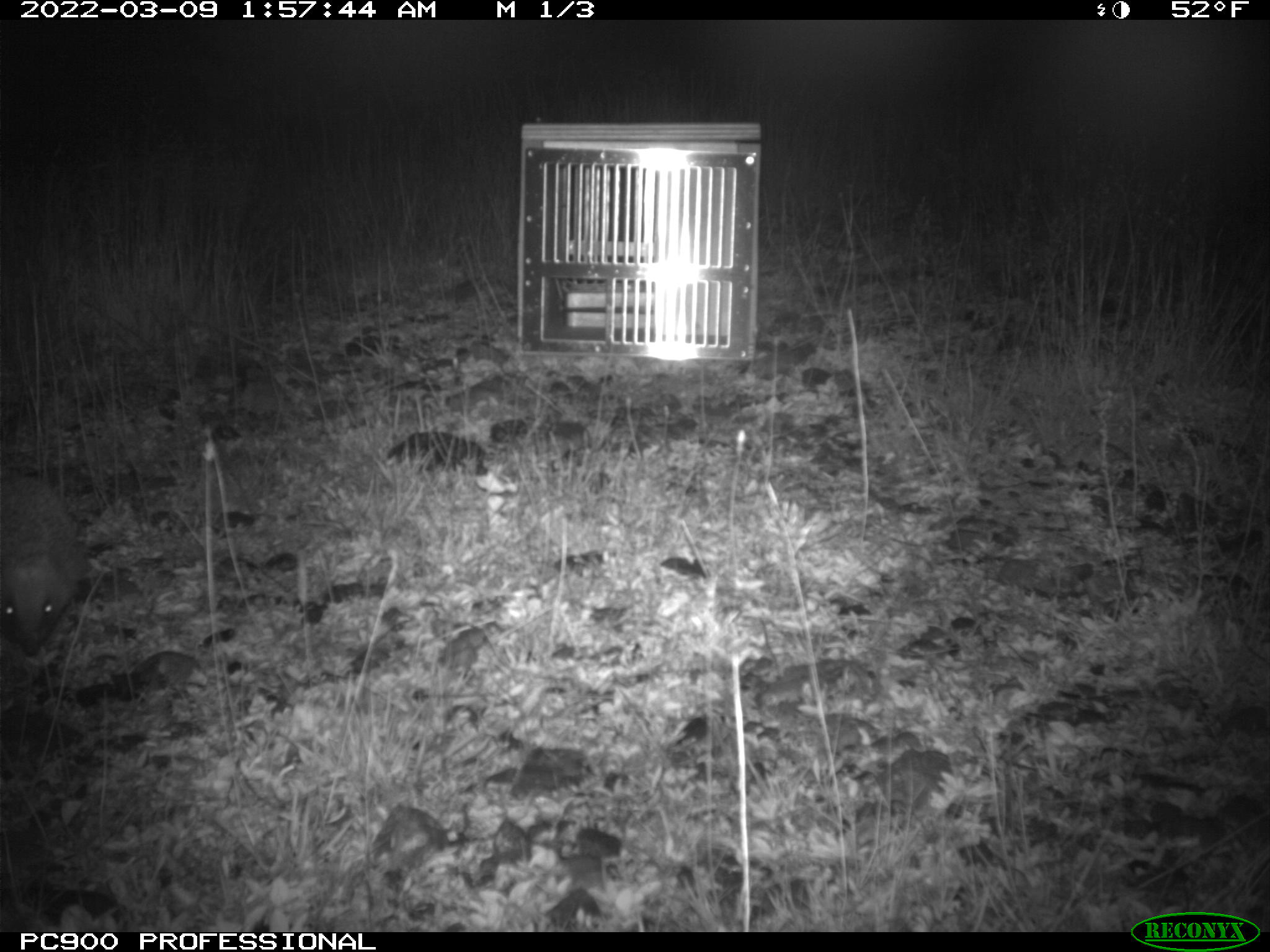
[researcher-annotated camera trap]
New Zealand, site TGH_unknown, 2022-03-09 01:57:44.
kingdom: Animalia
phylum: Chordata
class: Mammalia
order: Eulipotyphla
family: Erinaceidae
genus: Erinaceus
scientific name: Erinaceus europaeus europaeus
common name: european hedgehog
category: hedgehog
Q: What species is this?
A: Hedgehog (european hedgehog) (Erinaceus europaeus europaeus).